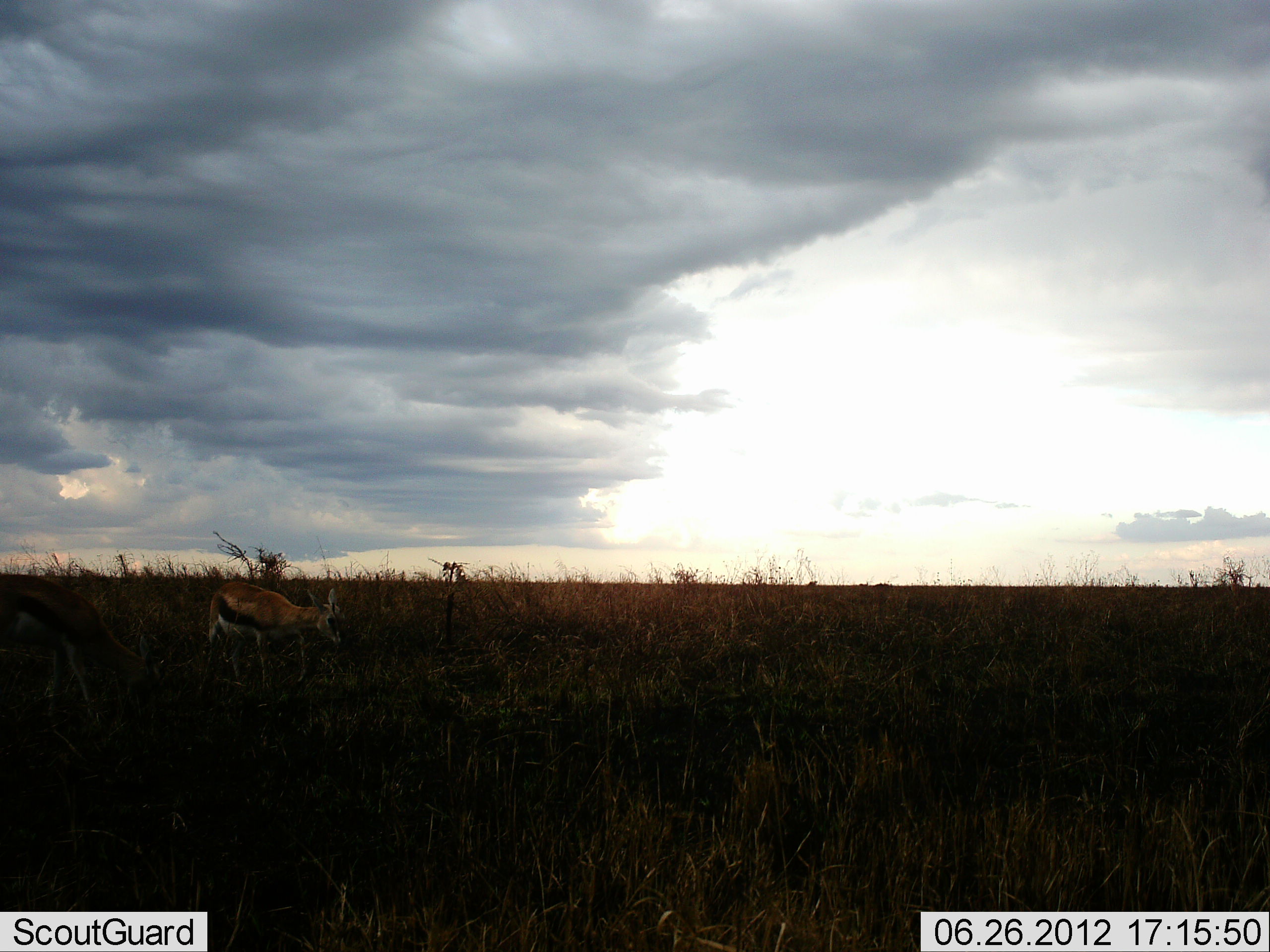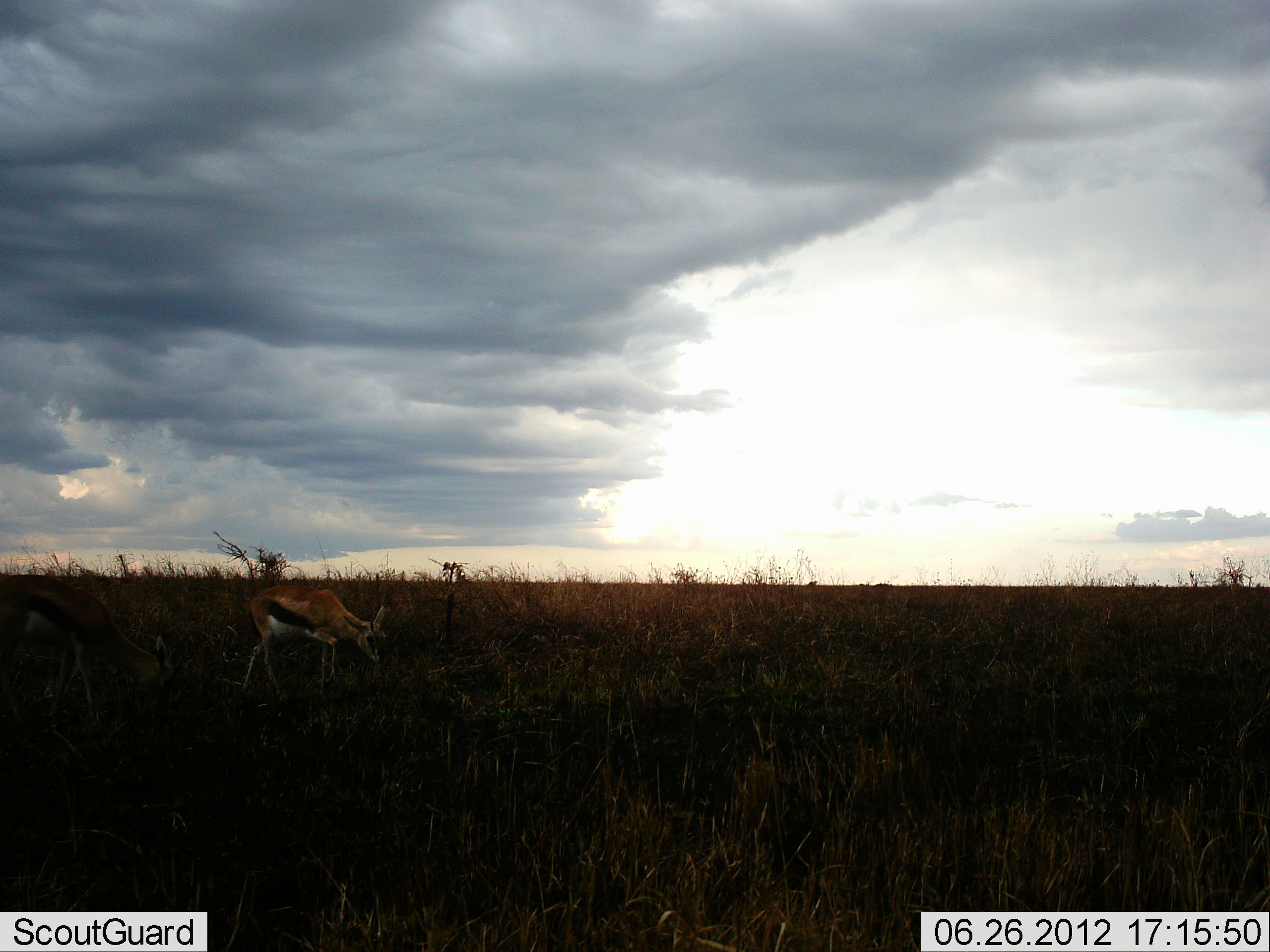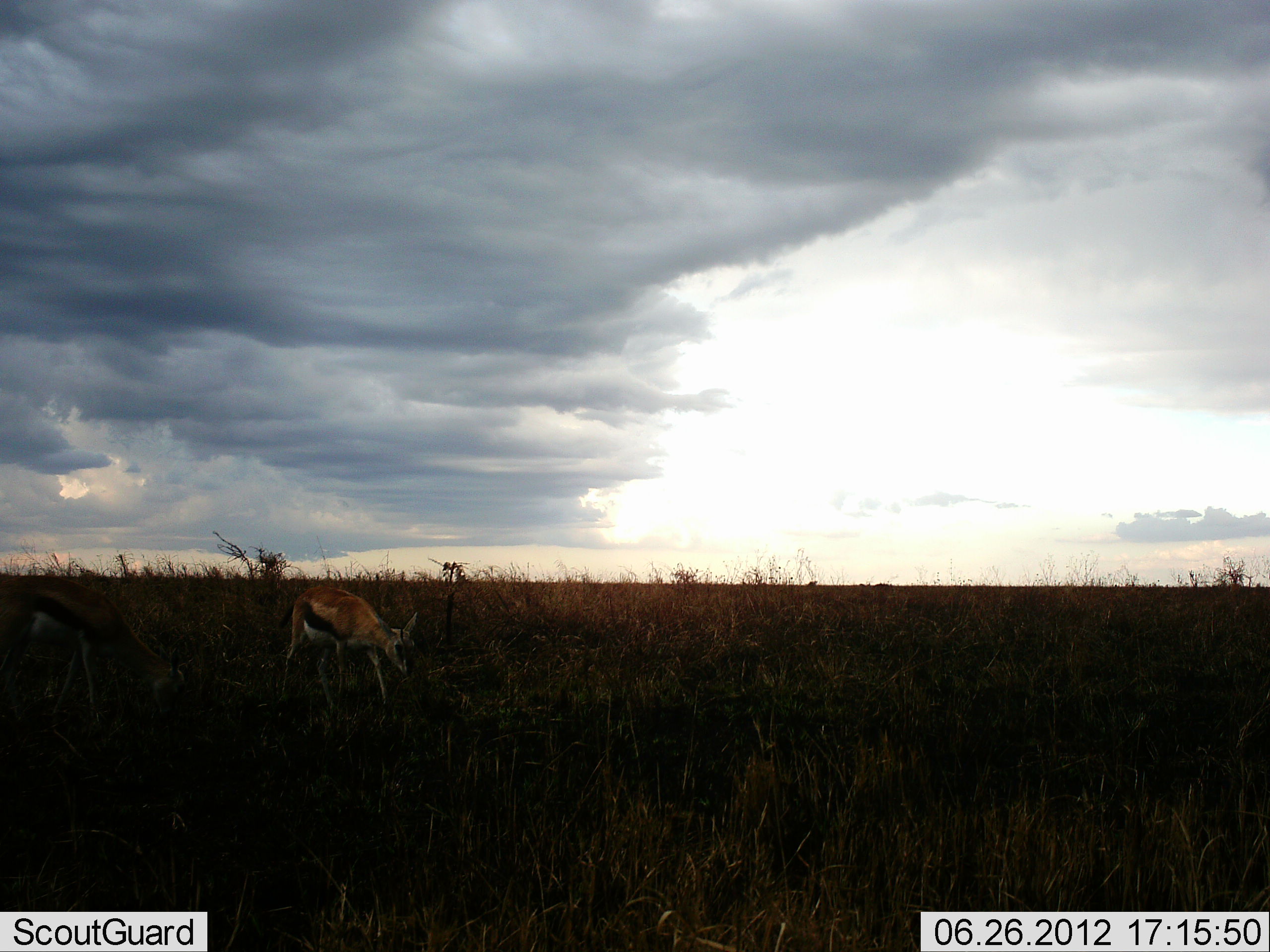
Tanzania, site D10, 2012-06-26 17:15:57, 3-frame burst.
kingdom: Animalia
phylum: Chordata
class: Mammalia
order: Artiodactyla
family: Bovidae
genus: Eudorcas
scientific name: Eudorcas thomsonii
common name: thomson's gazelle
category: gazellethomsons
Gazellethomsons (thomson's gazelle) (Eudorcas thomsonii), count 2. Behavior (volunteer vote fractions): standing 10%, resting 0%, moving 20%, interacting 0%. Young present (vote fraction): 10%. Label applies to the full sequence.